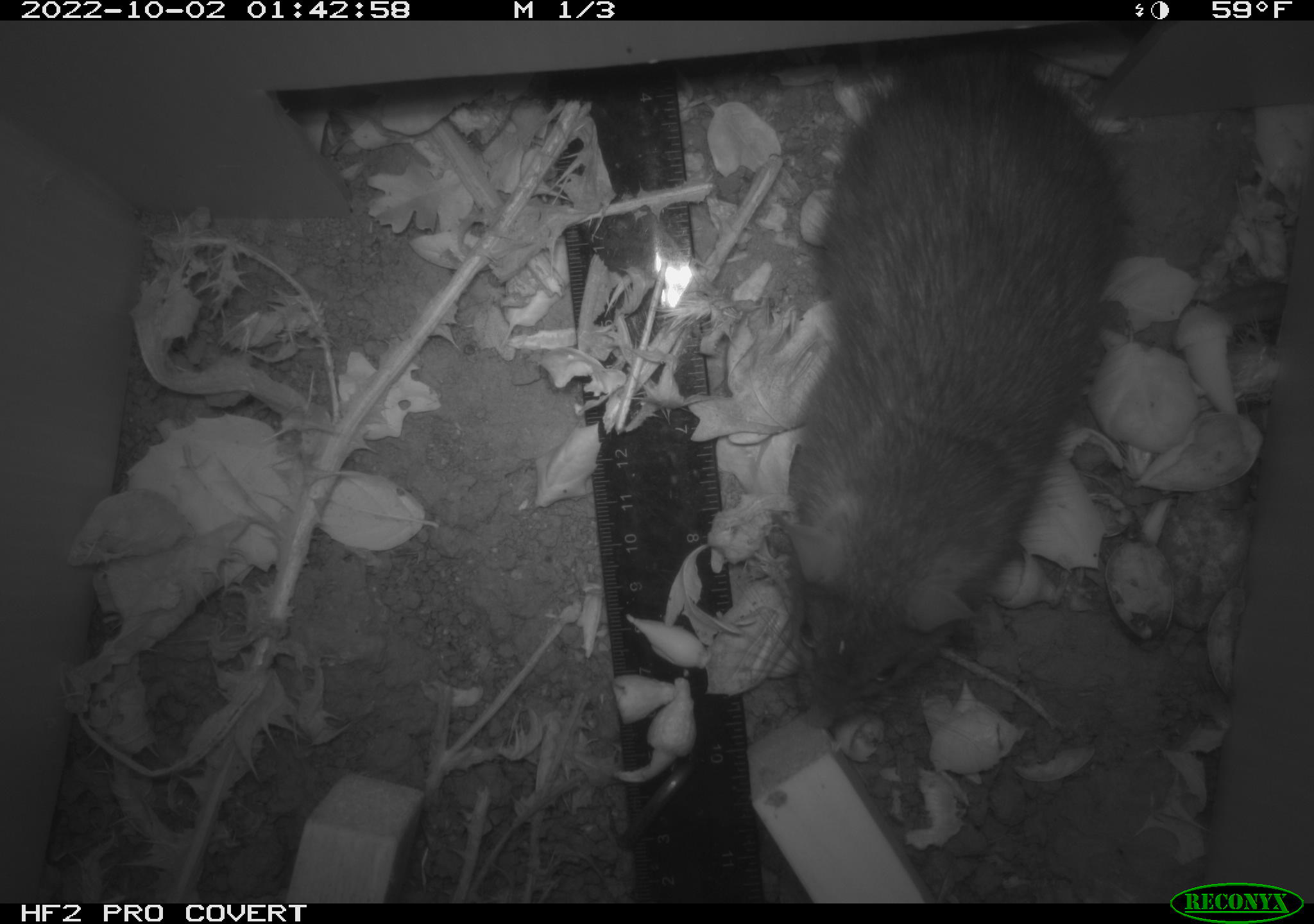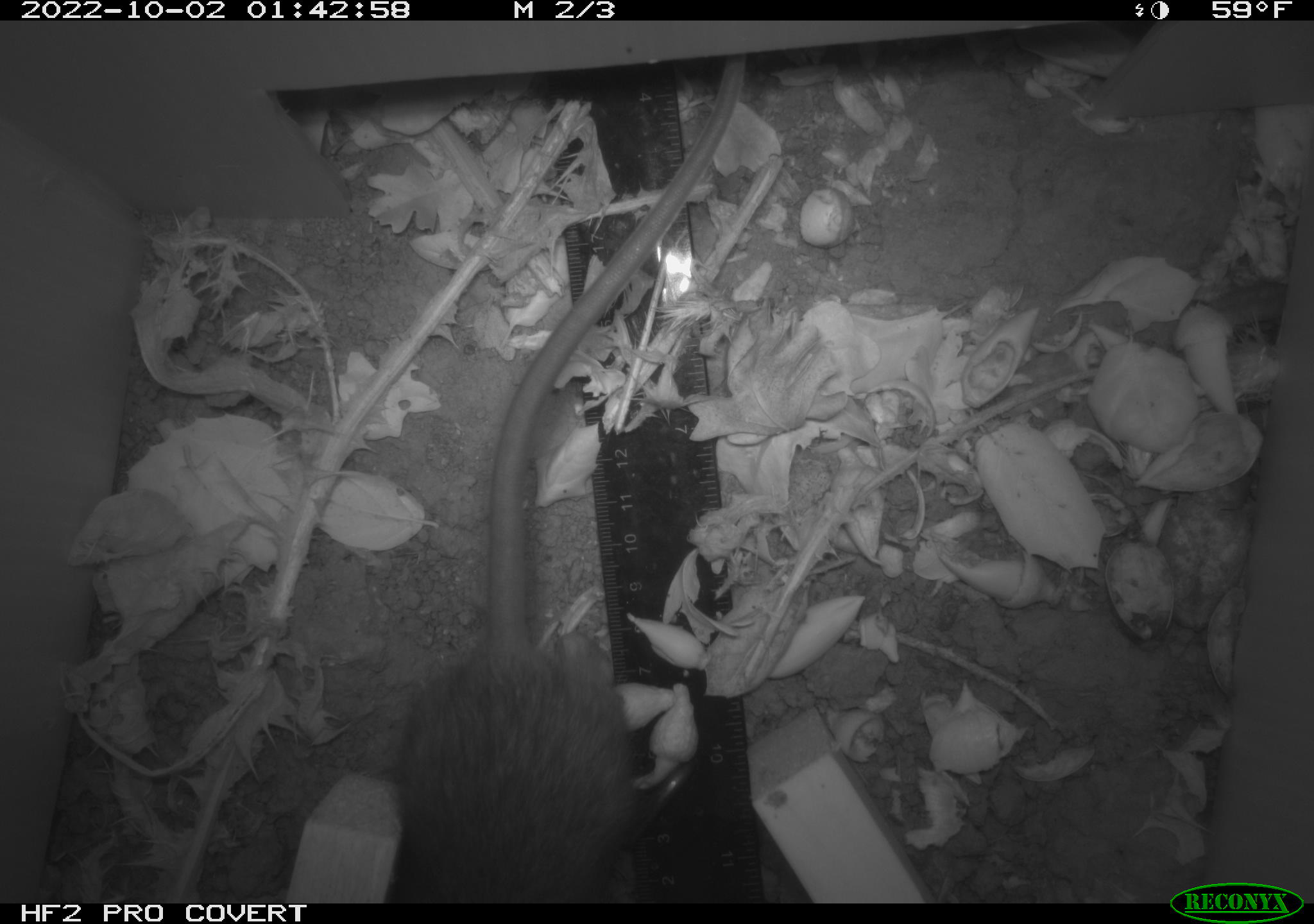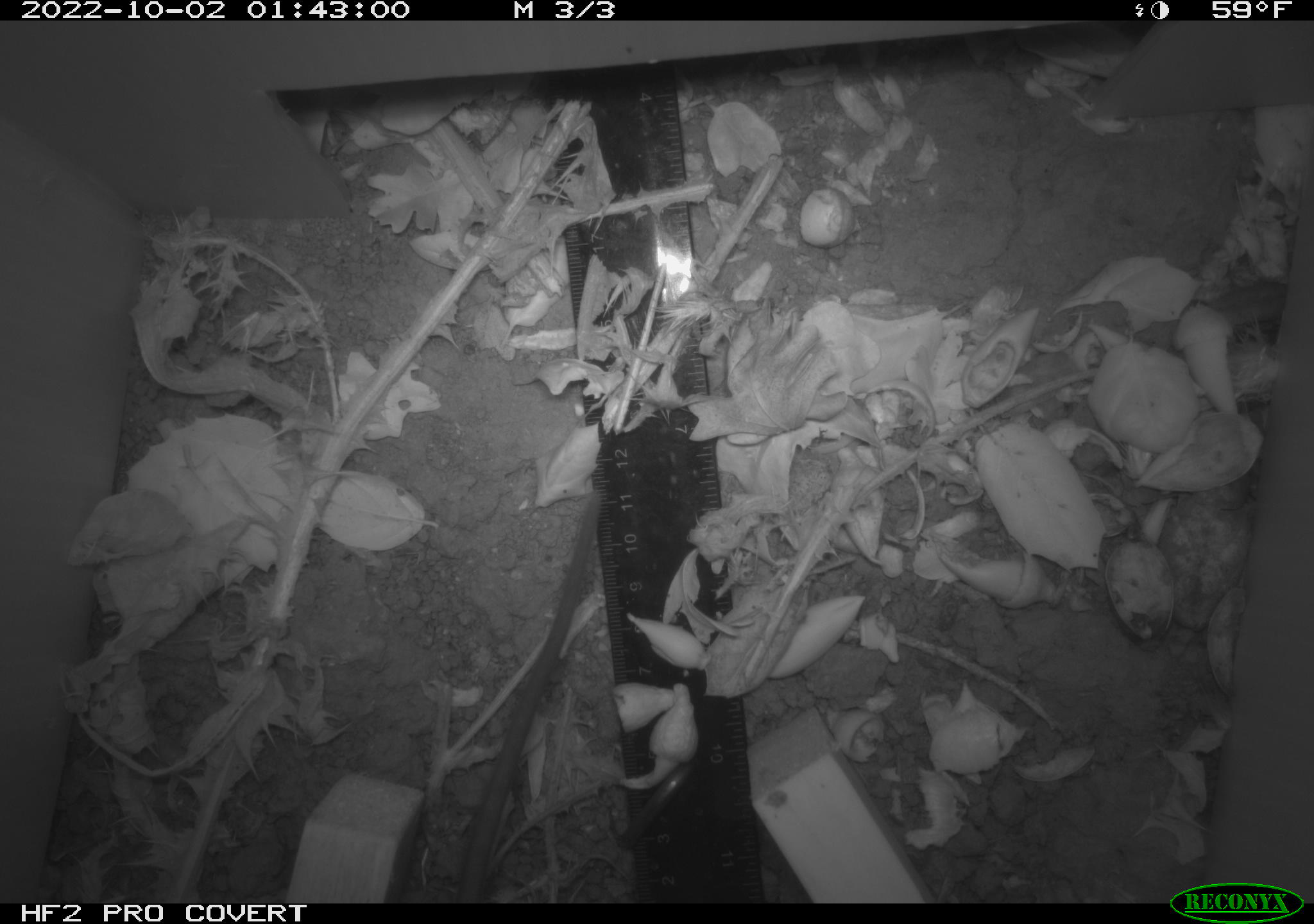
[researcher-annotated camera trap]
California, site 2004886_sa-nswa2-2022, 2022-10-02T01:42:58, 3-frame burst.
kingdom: Animalia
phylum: Chordata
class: Mammalia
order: Rodentia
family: Muridae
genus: Rattus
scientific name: Rattus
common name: rat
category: rattus species